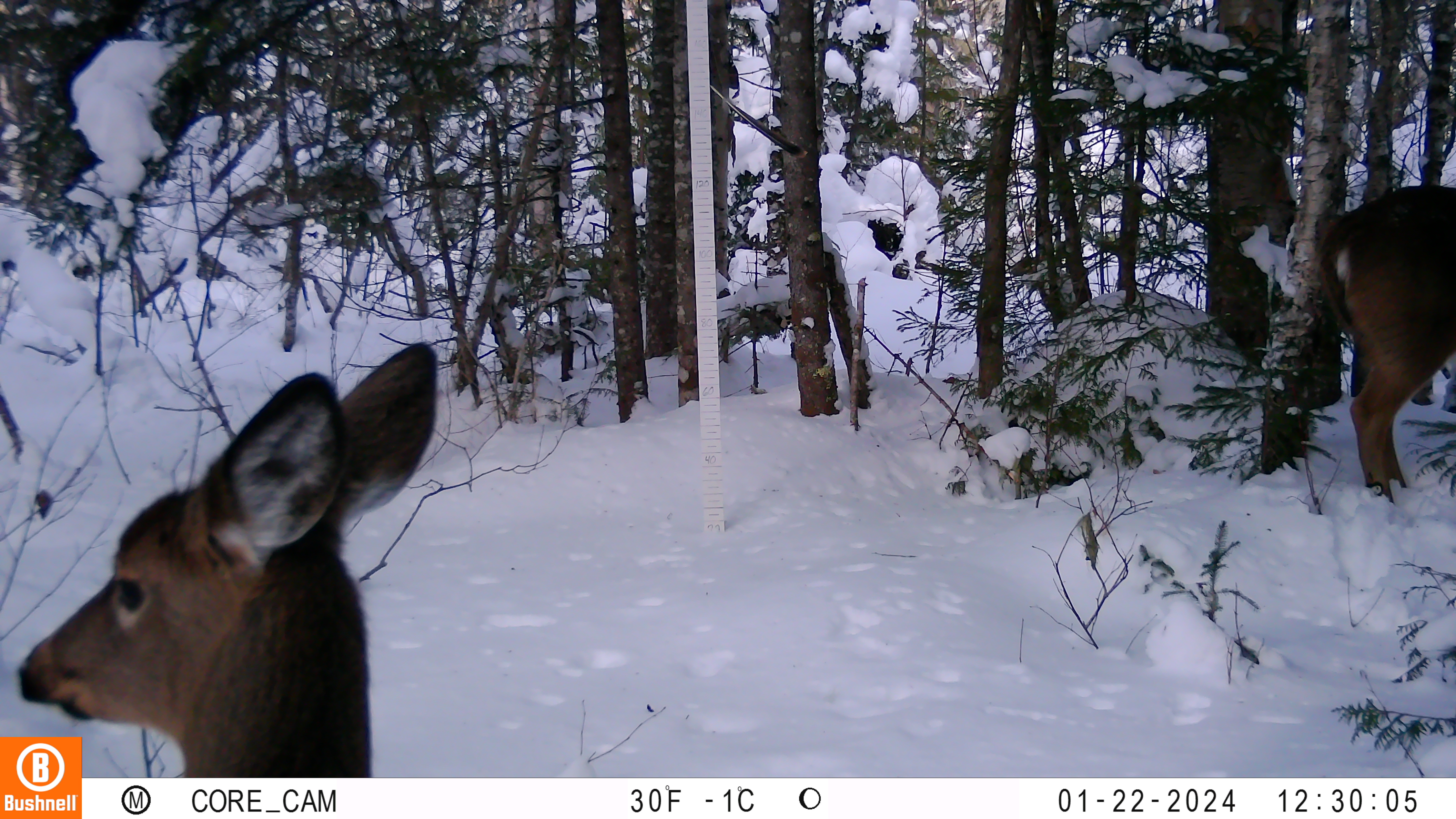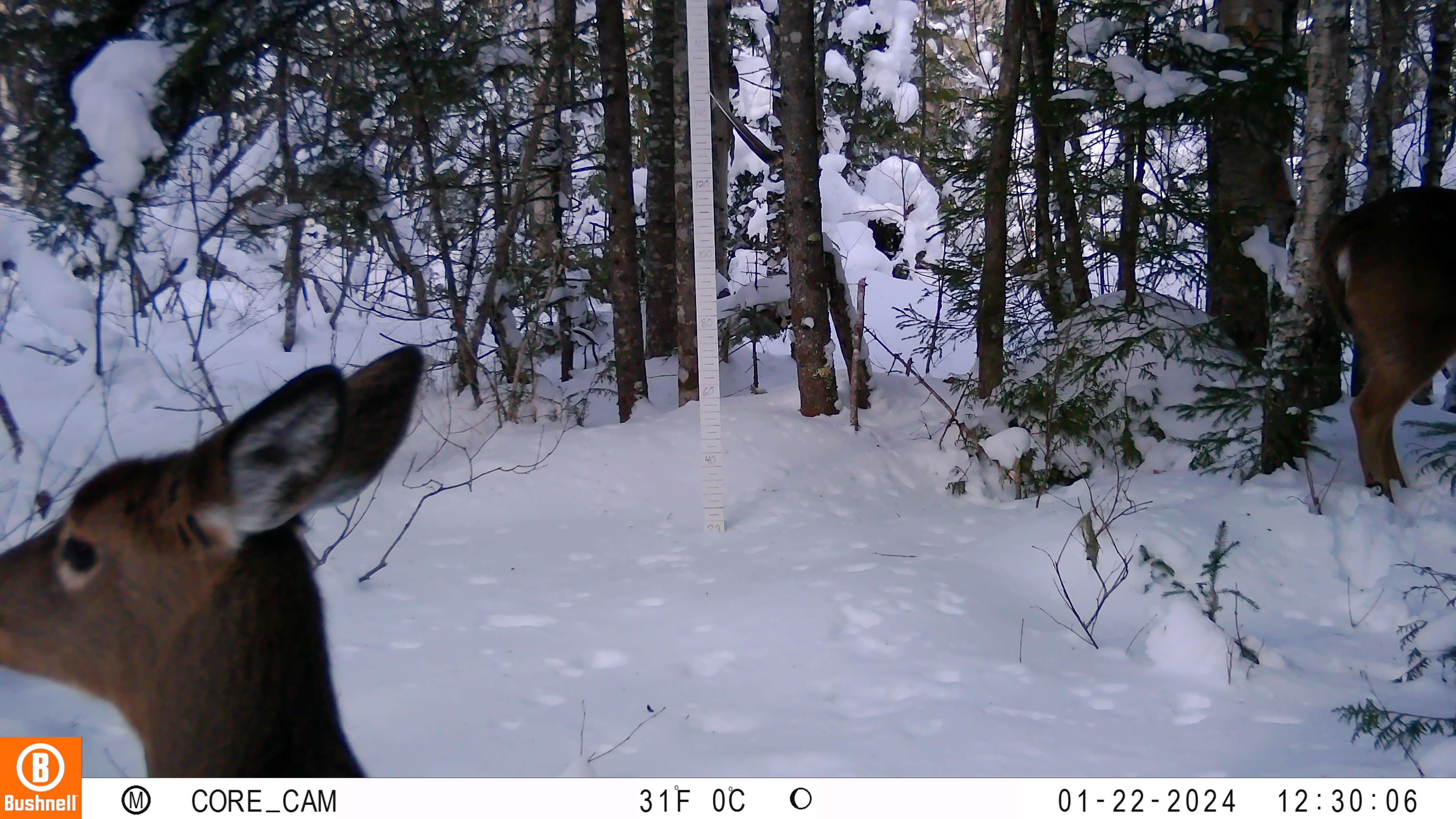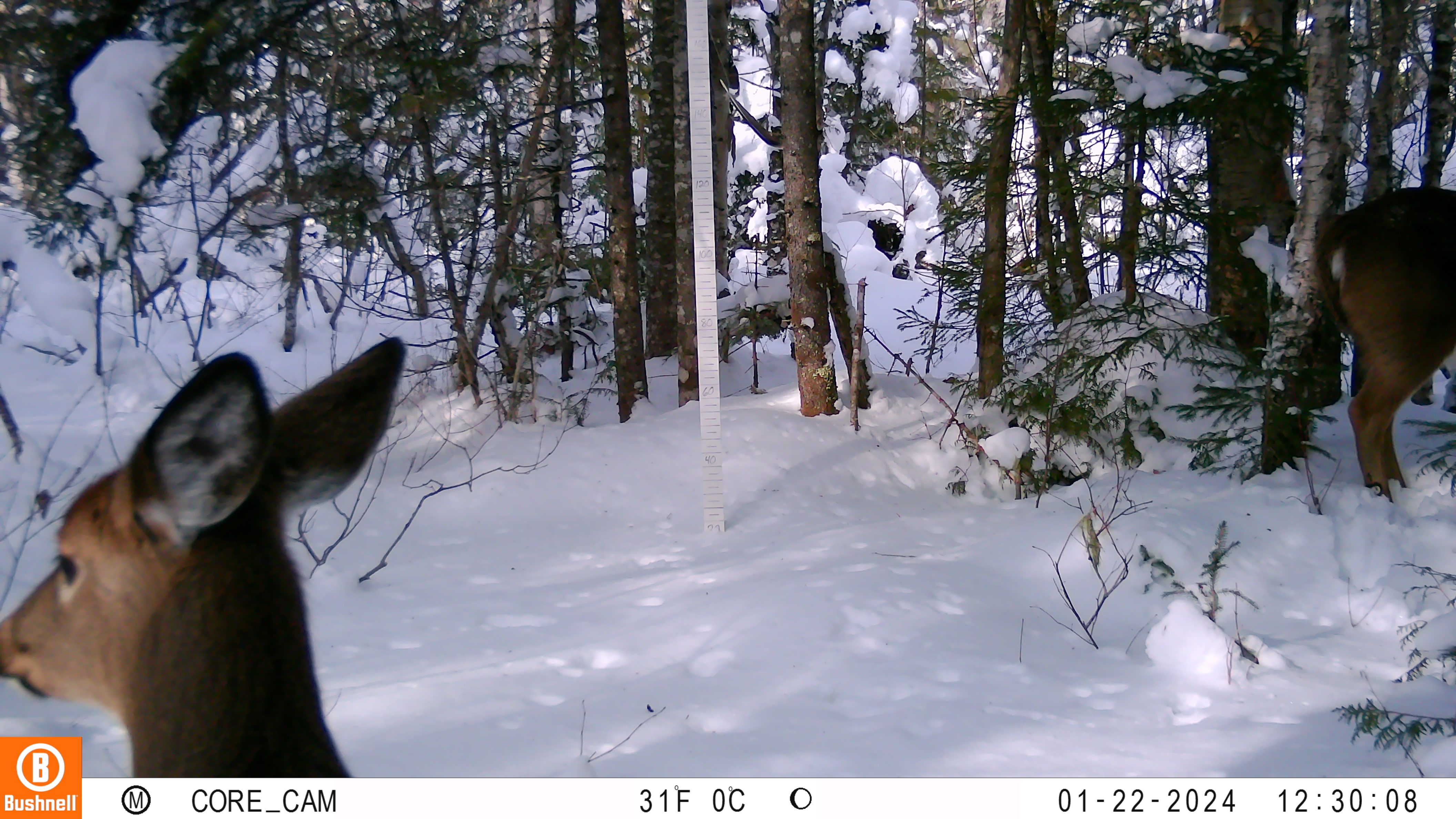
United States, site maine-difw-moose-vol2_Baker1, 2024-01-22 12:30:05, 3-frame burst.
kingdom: Animalia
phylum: Chordata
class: Mammalia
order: Artiodactyla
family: Cervidae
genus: Odocoileus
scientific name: Odocoileus virginianus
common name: white-tailed deer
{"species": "white-tailed deer (Odocoileus virginianus)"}